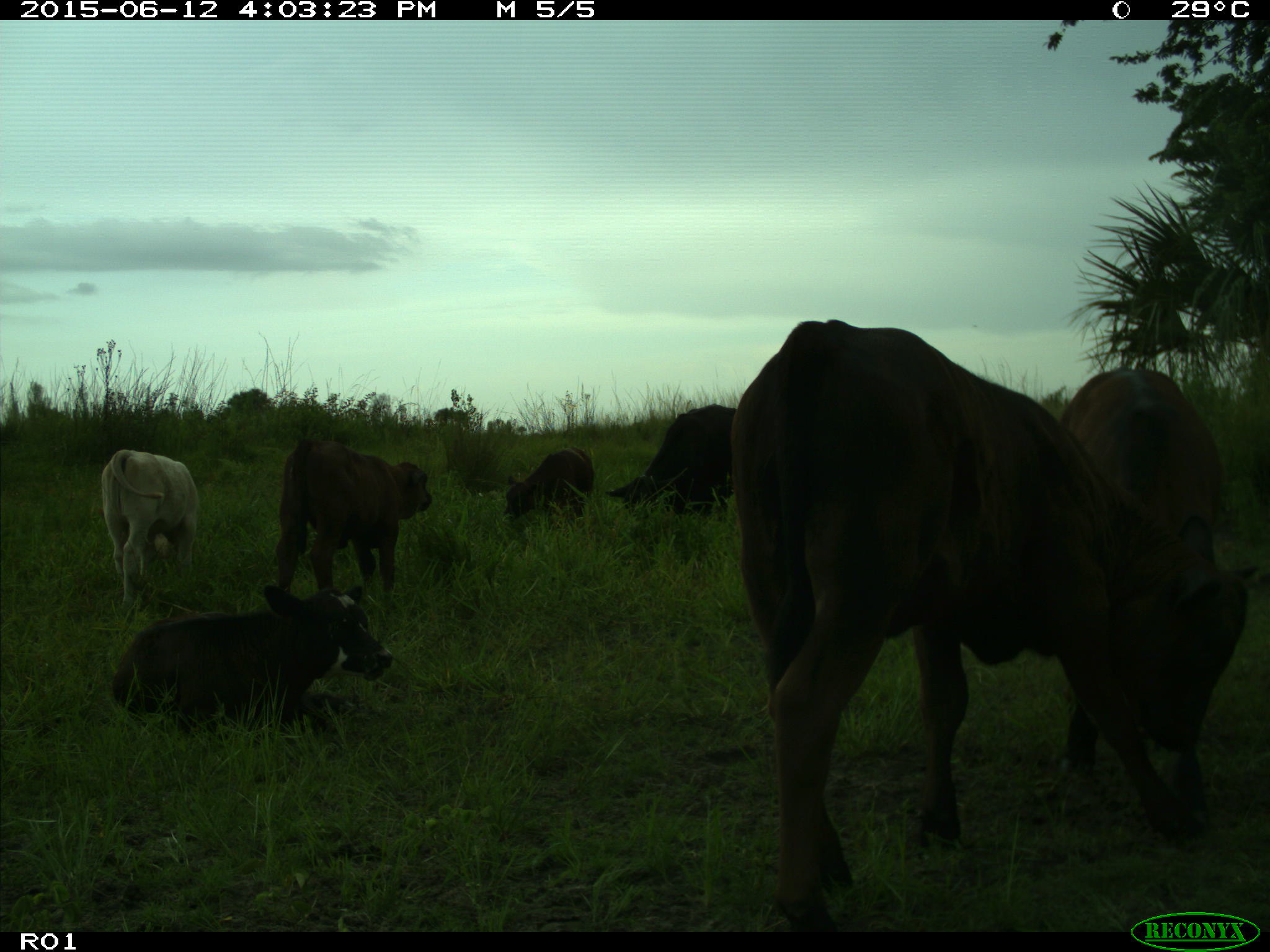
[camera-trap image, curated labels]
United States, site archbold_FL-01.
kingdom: Animalia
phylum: Chordata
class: Mammalia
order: Artiodactyla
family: Bovidae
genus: Bos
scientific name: Bos taurus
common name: domestic cow